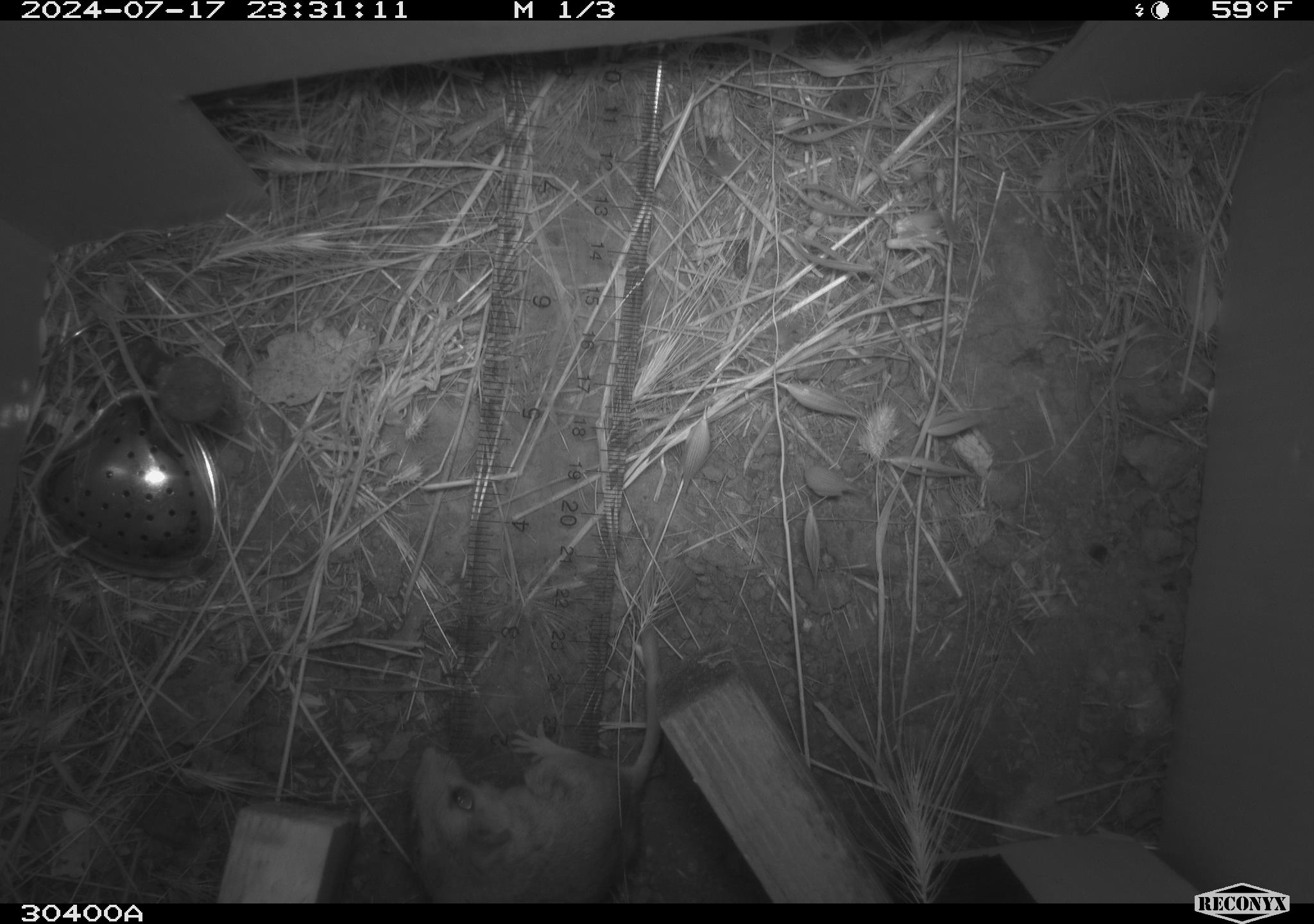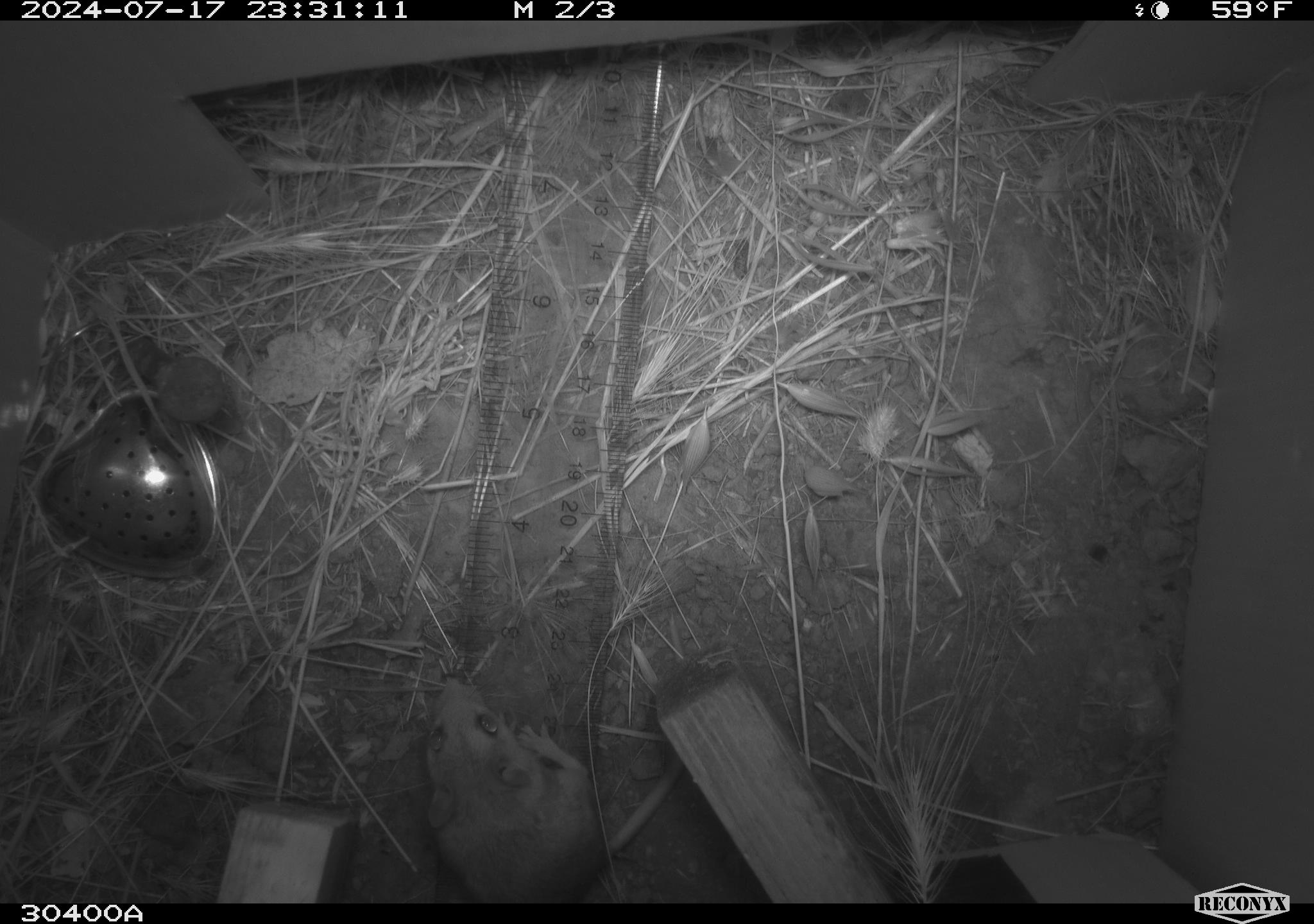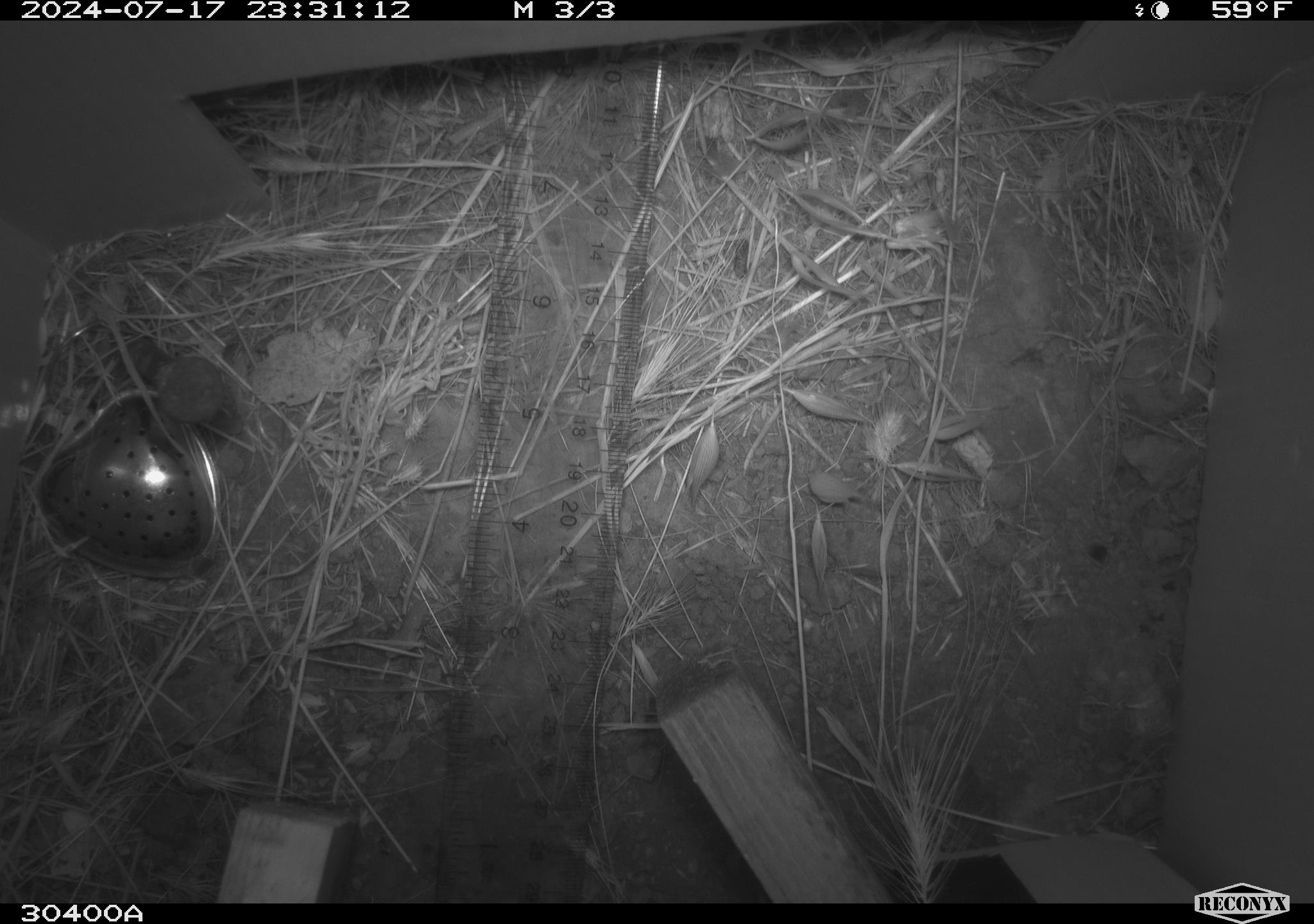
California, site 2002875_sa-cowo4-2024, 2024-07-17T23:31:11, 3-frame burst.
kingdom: Animalia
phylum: Chordata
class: Mammalia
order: Rodentia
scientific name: Rodentia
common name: mouse species